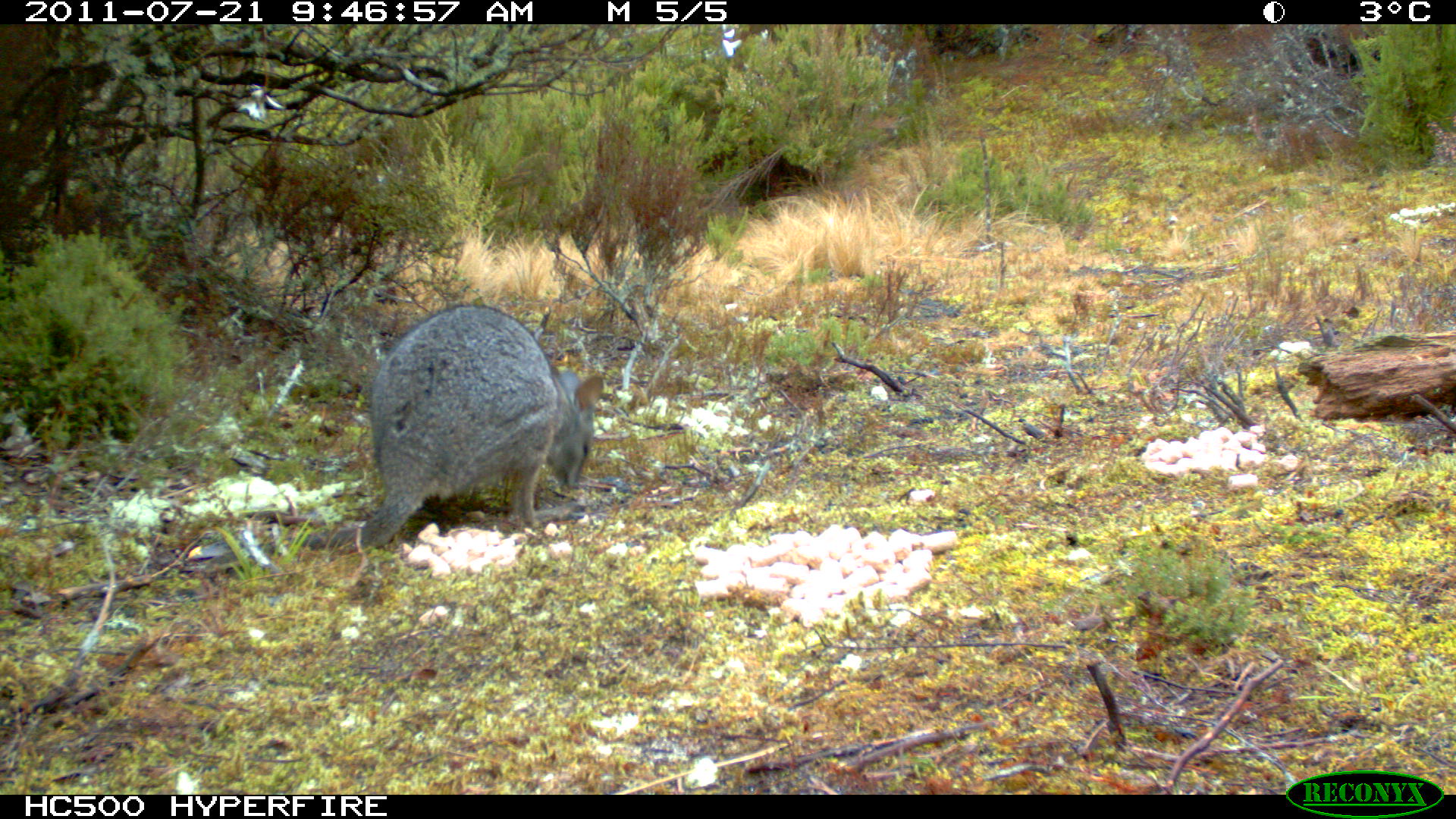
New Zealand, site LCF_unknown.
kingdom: Animalia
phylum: Chordata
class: Mammalia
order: Diprotodontia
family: Macropodidae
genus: Notamacropus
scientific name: Notamacropus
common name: wallaby